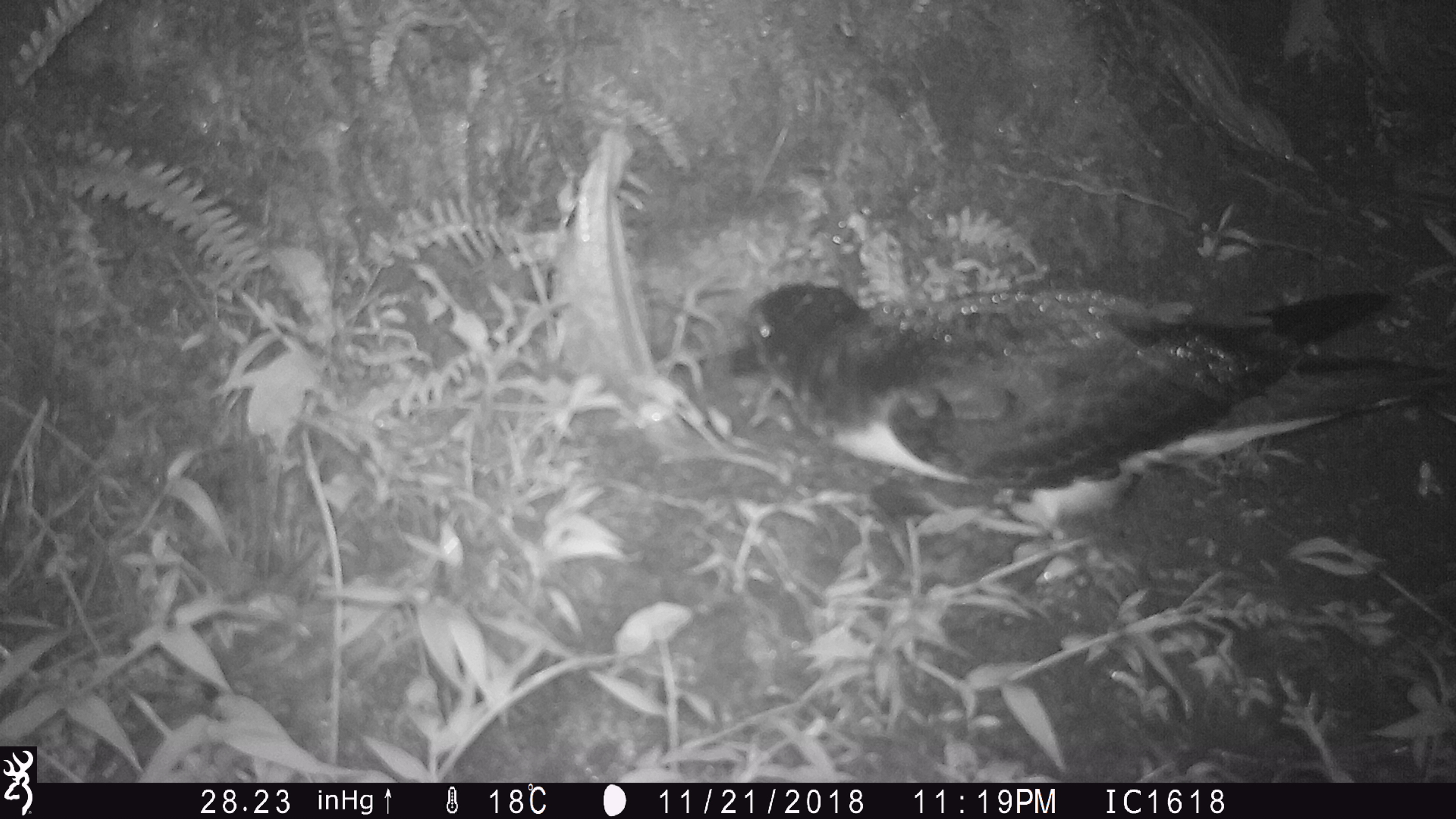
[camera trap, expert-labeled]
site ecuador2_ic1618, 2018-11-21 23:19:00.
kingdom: Animalia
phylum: Chordata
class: Aves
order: Procellariiformes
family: Procellariidae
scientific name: Procellariidae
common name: petrel chick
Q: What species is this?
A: Petrel chick (Procellariidae).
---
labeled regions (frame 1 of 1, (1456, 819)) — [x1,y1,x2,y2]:
petrel chick: [729,202,1444,511]